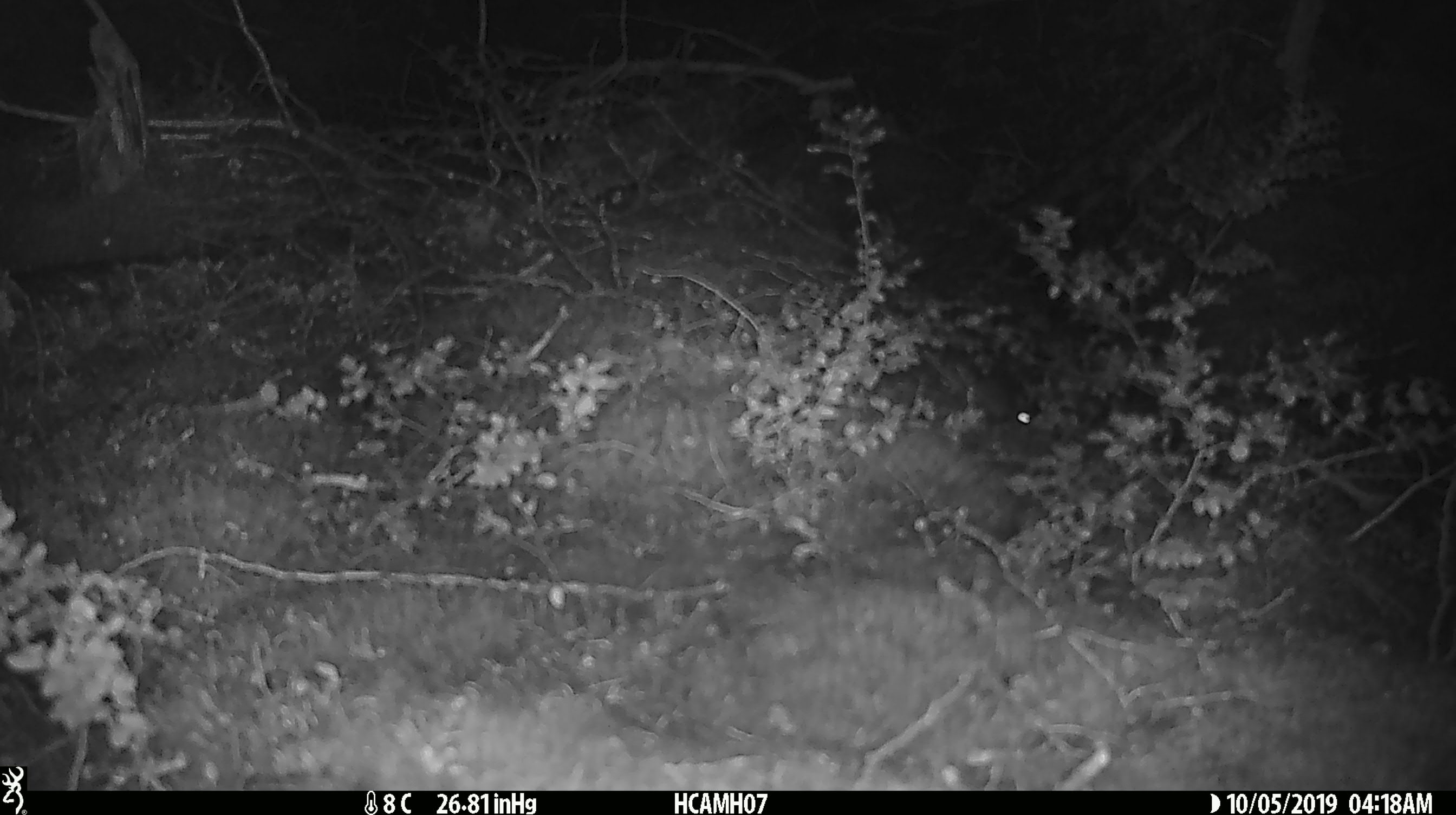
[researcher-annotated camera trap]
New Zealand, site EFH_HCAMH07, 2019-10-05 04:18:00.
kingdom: Animalia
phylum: Chordata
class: Mammalia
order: Rodentia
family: Muridae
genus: Mus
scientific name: Mus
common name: mouse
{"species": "mouse (Mus)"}